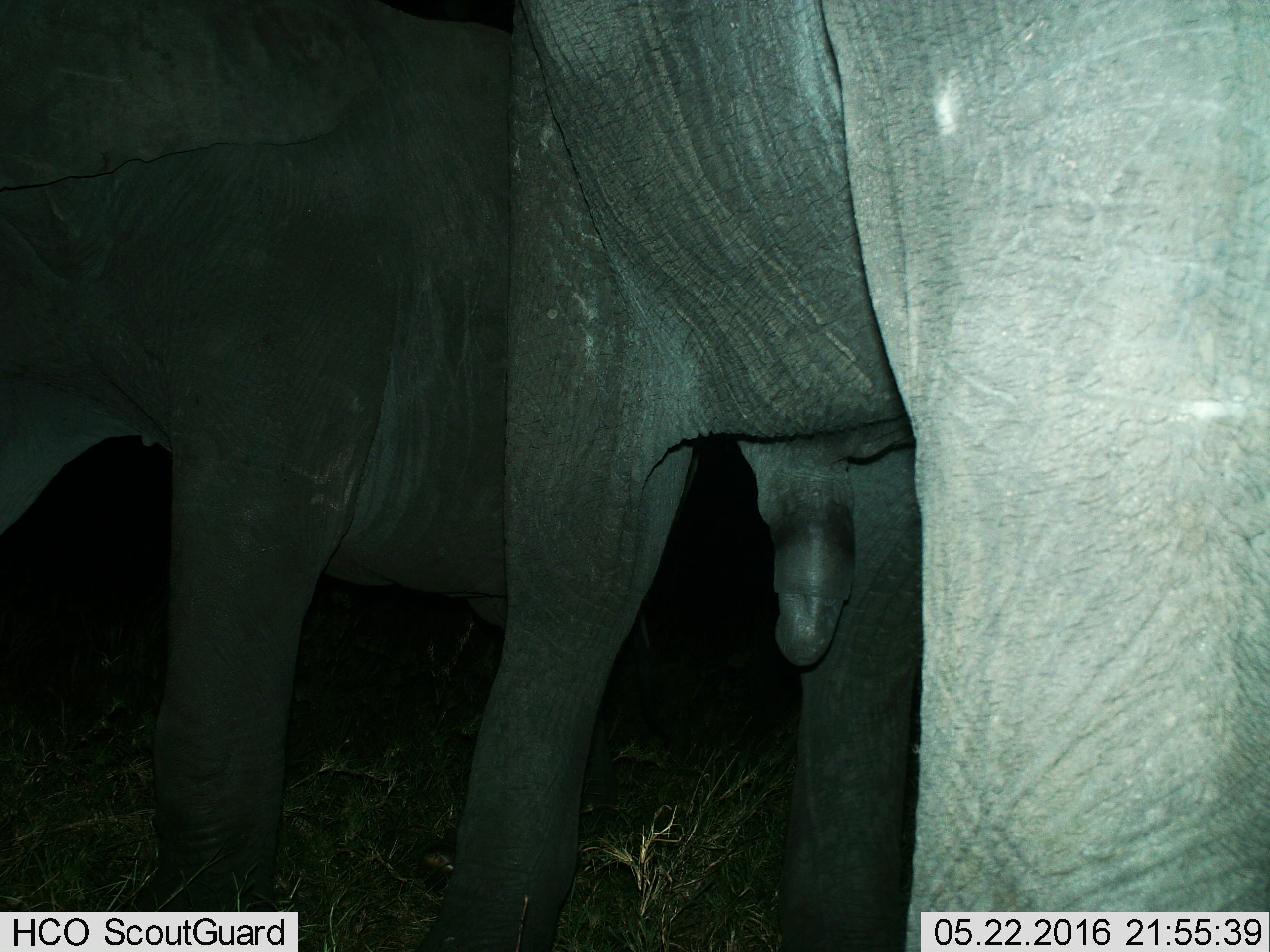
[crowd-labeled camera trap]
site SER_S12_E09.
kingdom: Animalia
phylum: Chordata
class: Mammalia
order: Proboscidea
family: Elephantidae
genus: Loxodonta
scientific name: Loxodonta africana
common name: african bush elephant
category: elephant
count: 2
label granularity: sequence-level